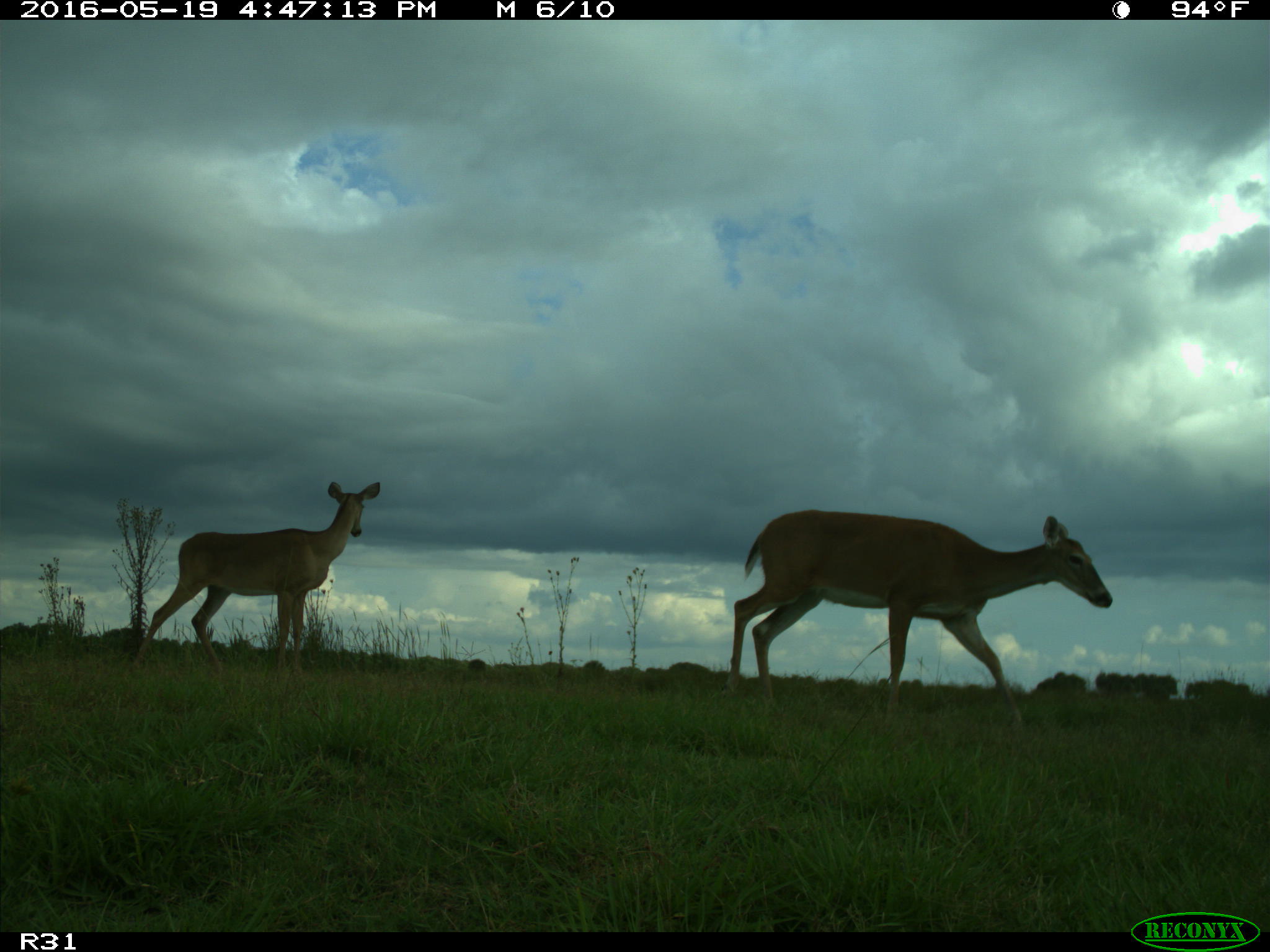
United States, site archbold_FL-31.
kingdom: Animalia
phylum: Chordata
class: Mammalia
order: Artiodactyla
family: Cervidae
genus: Odocoileus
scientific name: Odocoileus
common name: deer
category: unidentified deer